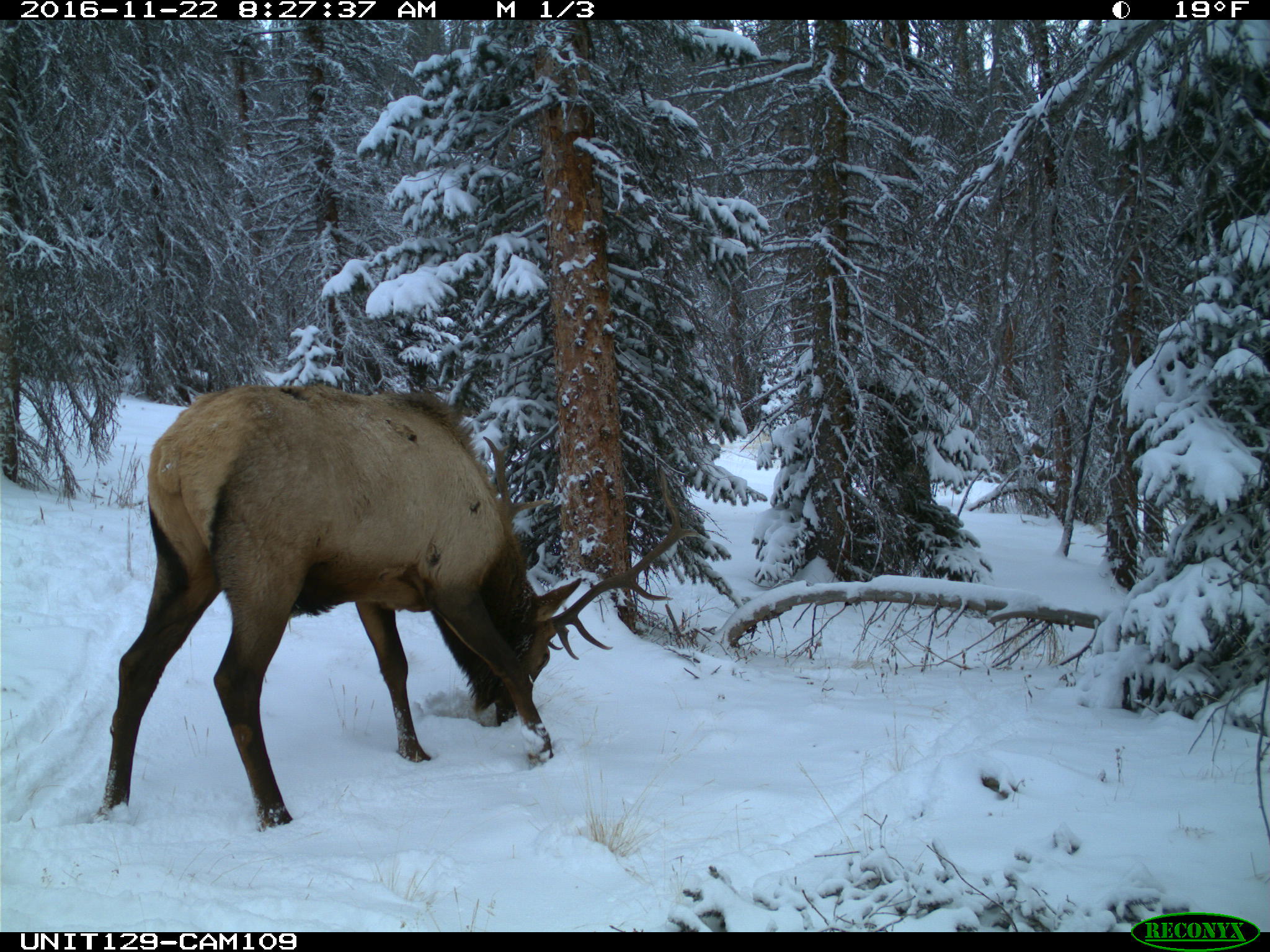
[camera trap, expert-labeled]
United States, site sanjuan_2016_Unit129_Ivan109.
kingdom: Animalia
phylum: Chordata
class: Mammalia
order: Artiodactyla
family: Cervidae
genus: Cervus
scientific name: Cervus elaphus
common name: red deer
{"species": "Cervus elaphus (red deer)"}